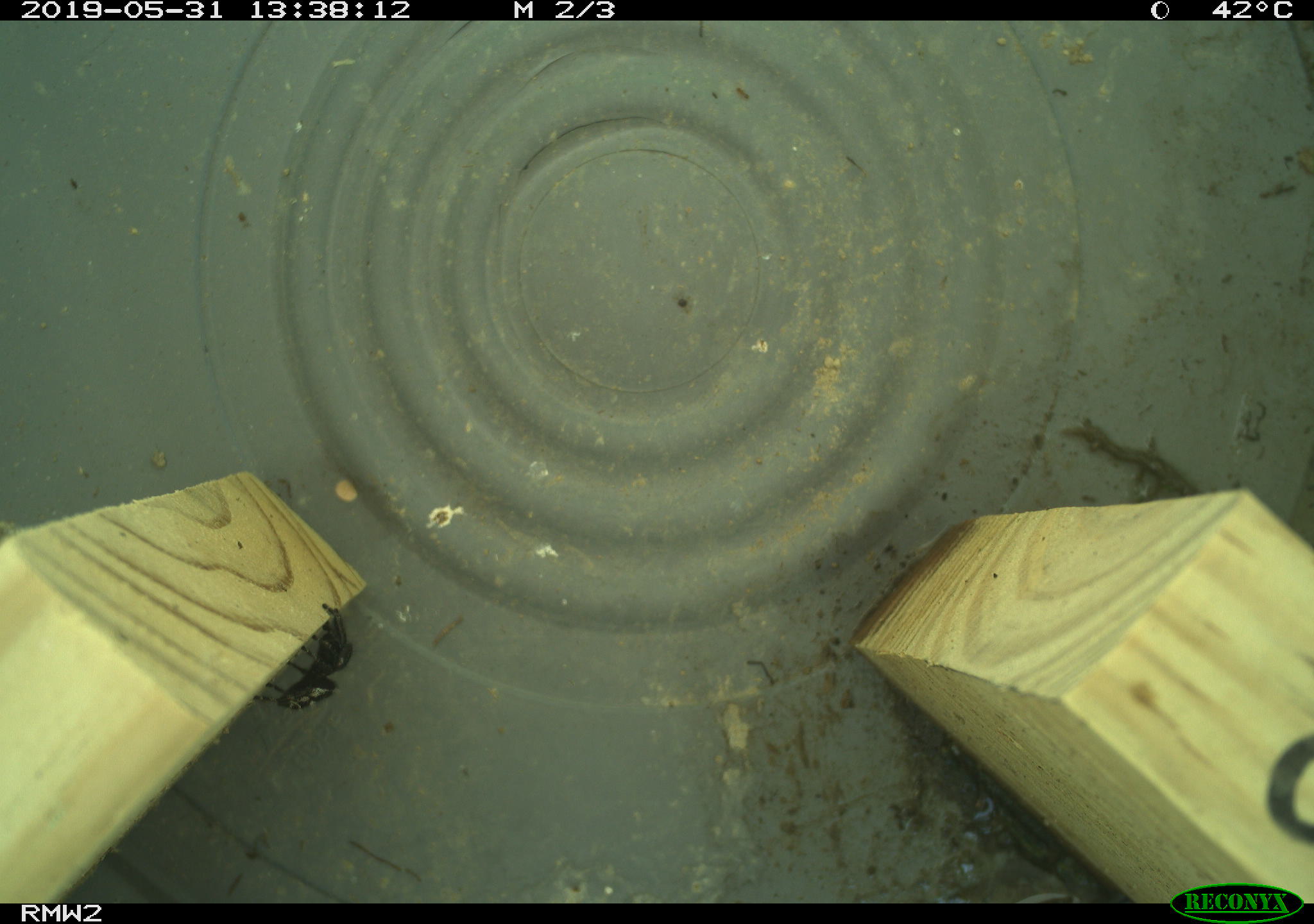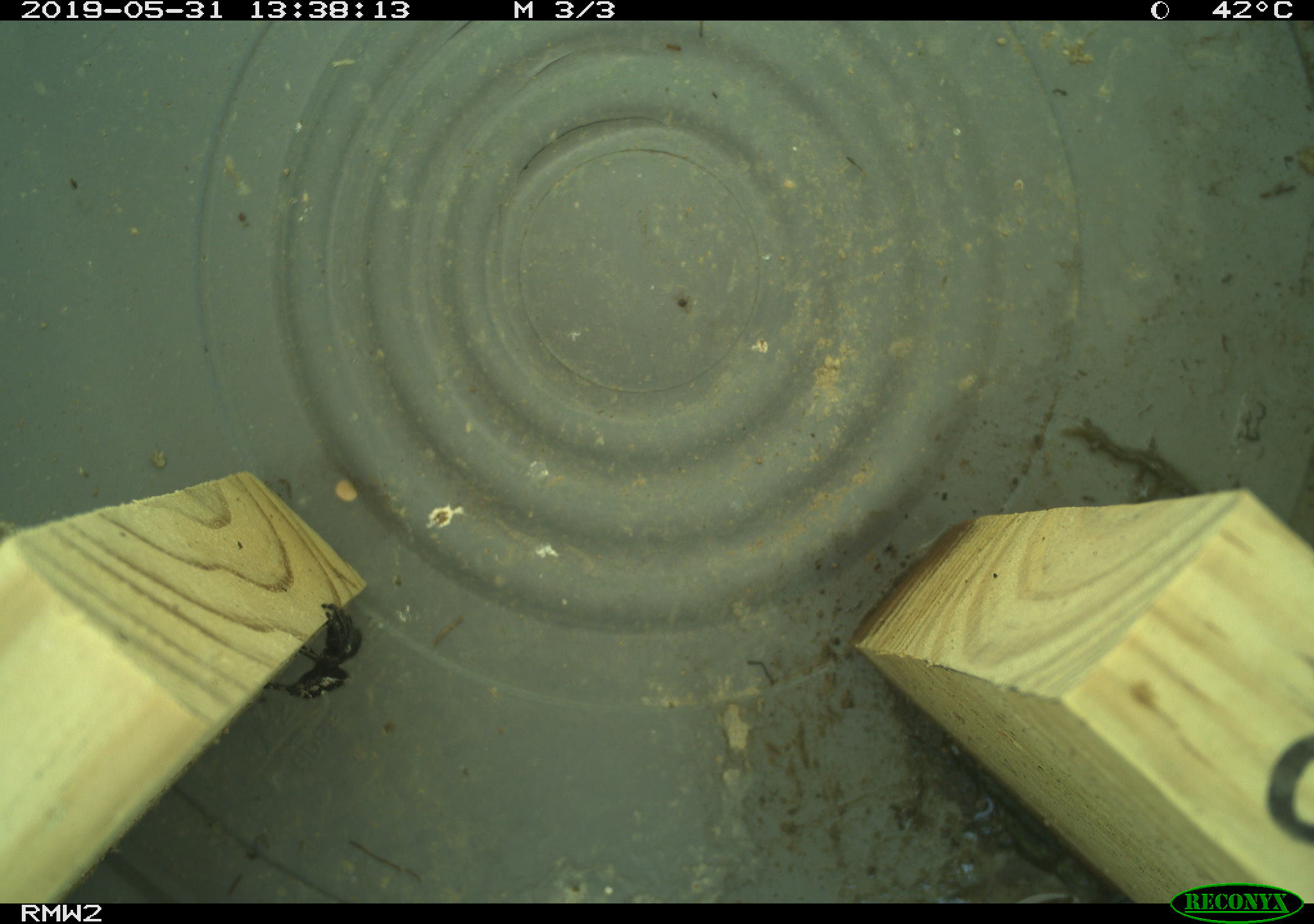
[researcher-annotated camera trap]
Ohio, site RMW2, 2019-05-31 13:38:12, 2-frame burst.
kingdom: Animalia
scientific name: Animalia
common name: animal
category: invertebrate